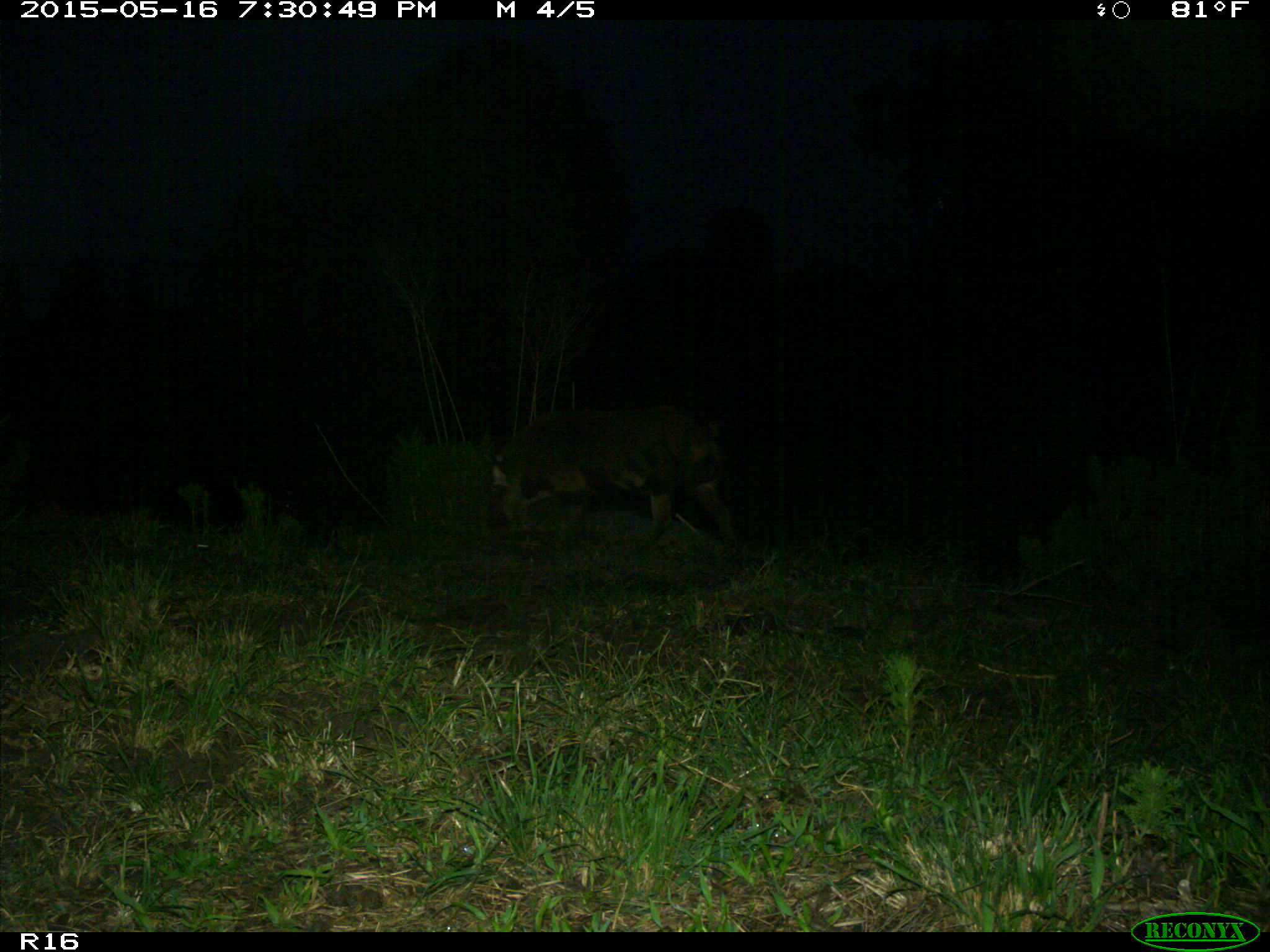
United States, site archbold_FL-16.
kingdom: Animalia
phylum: Chordata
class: Mammalia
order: Artiodactyla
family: Suidae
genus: Sus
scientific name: Sus scrofa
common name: wild boar